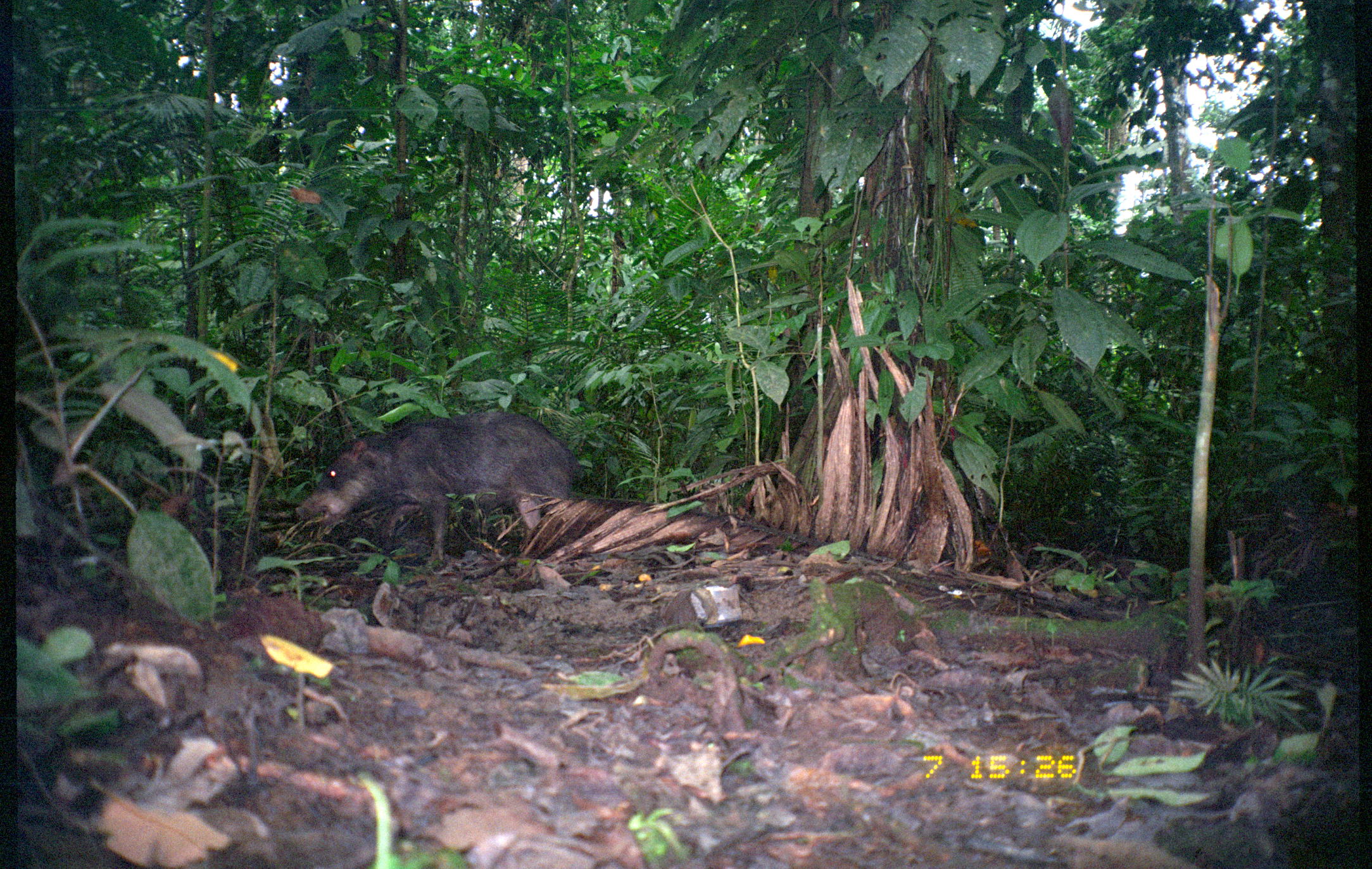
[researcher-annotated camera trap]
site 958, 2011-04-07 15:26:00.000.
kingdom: Animalia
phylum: Chordata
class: Mammalia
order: Artiodactyla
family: Tayassuidae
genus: Tayassu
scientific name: Tayassu pecari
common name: white-lipped peccary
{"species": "Tayassu pecari (white-lipped peccary)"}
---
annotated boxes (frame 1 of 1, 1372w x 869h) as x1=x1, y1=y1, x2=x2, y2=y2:
tayassu pecari: x1=295, y1=411, x2=586, y2=568